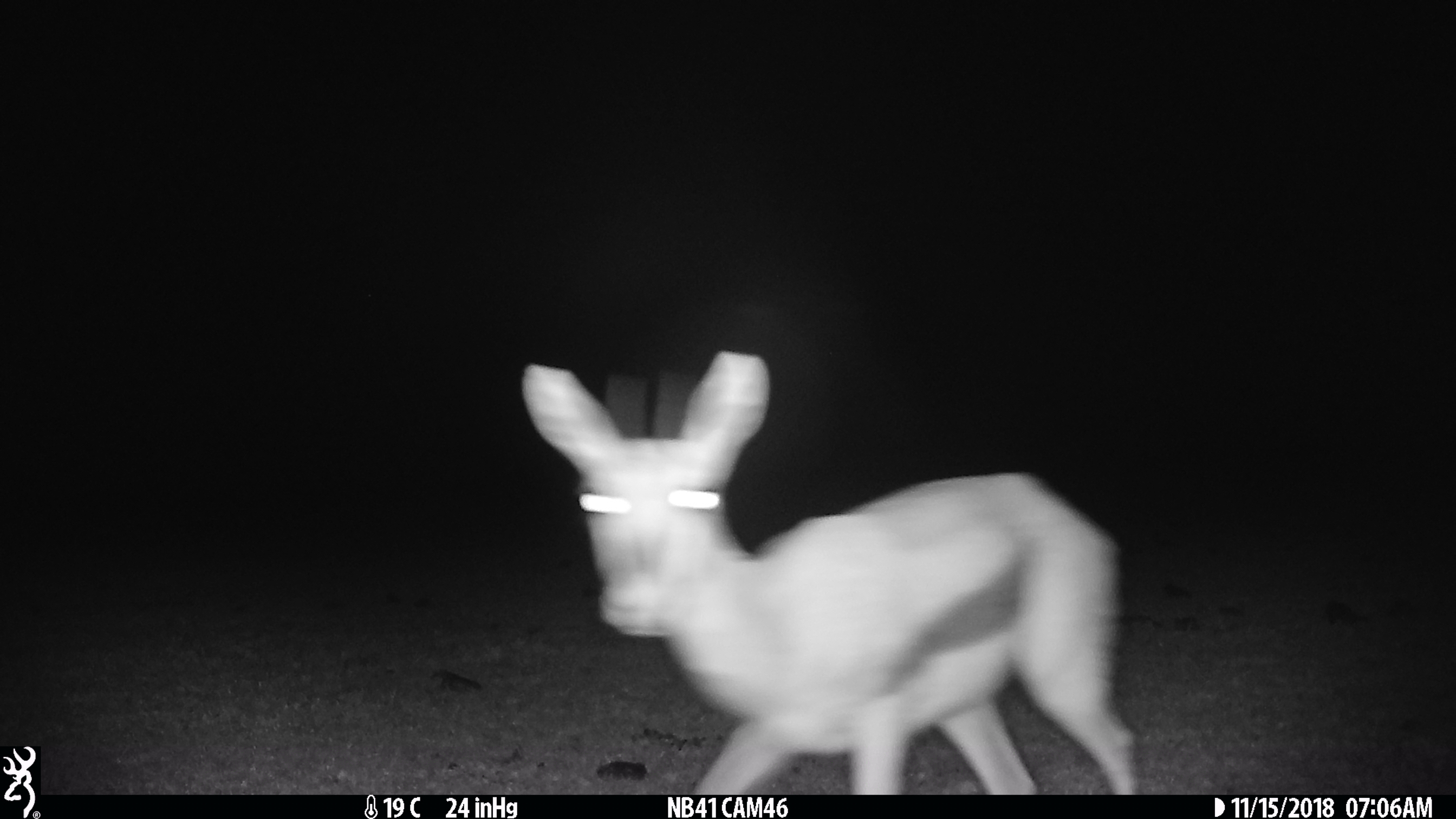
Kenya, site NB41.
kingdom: Animalia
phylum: Chordata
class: Mammalia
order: Artiodactyla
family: Bovidae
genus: Eudorcas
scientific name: Eudorcas thomsonii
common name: thomon's gazelle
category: gazelle thomsons